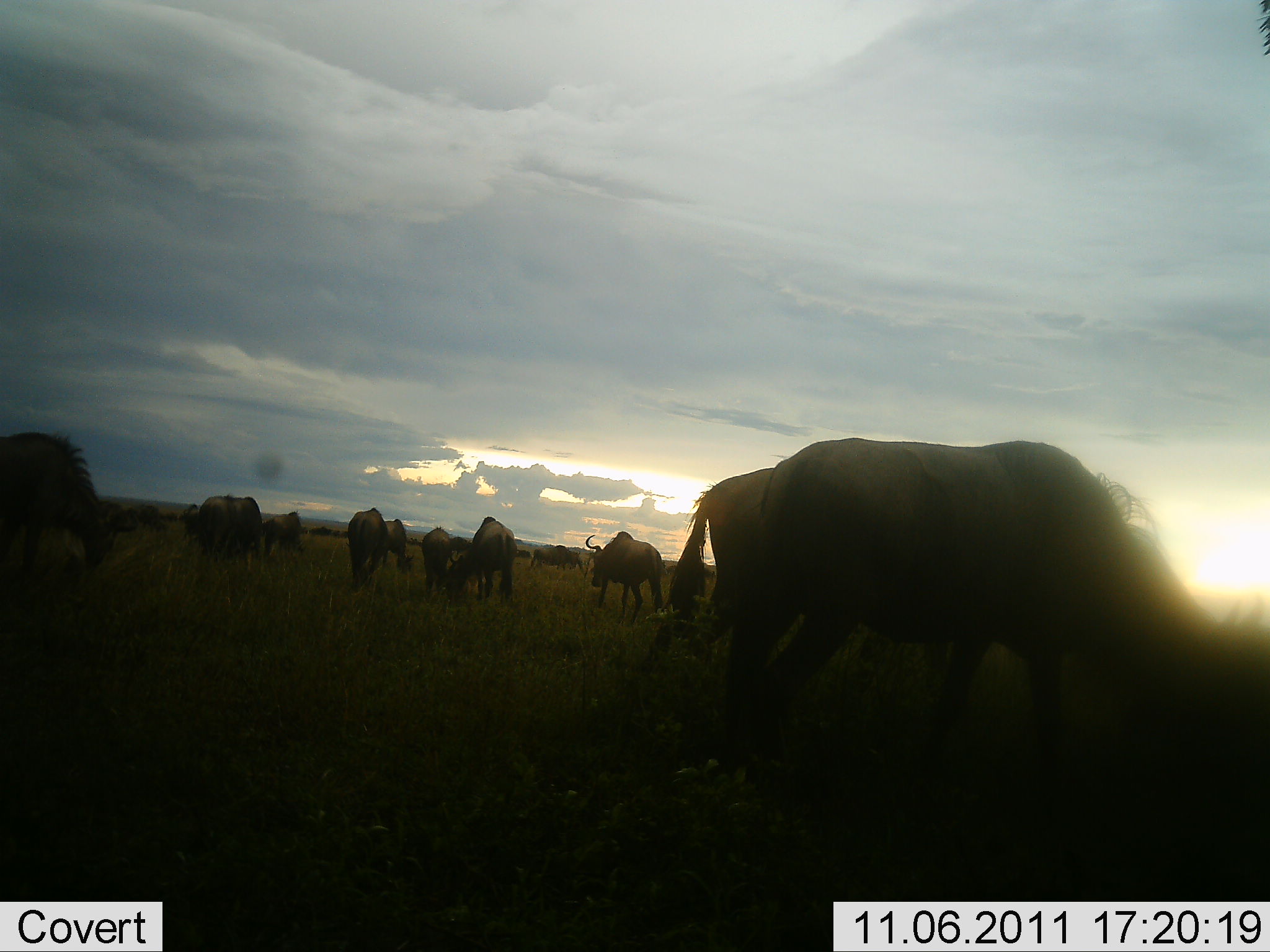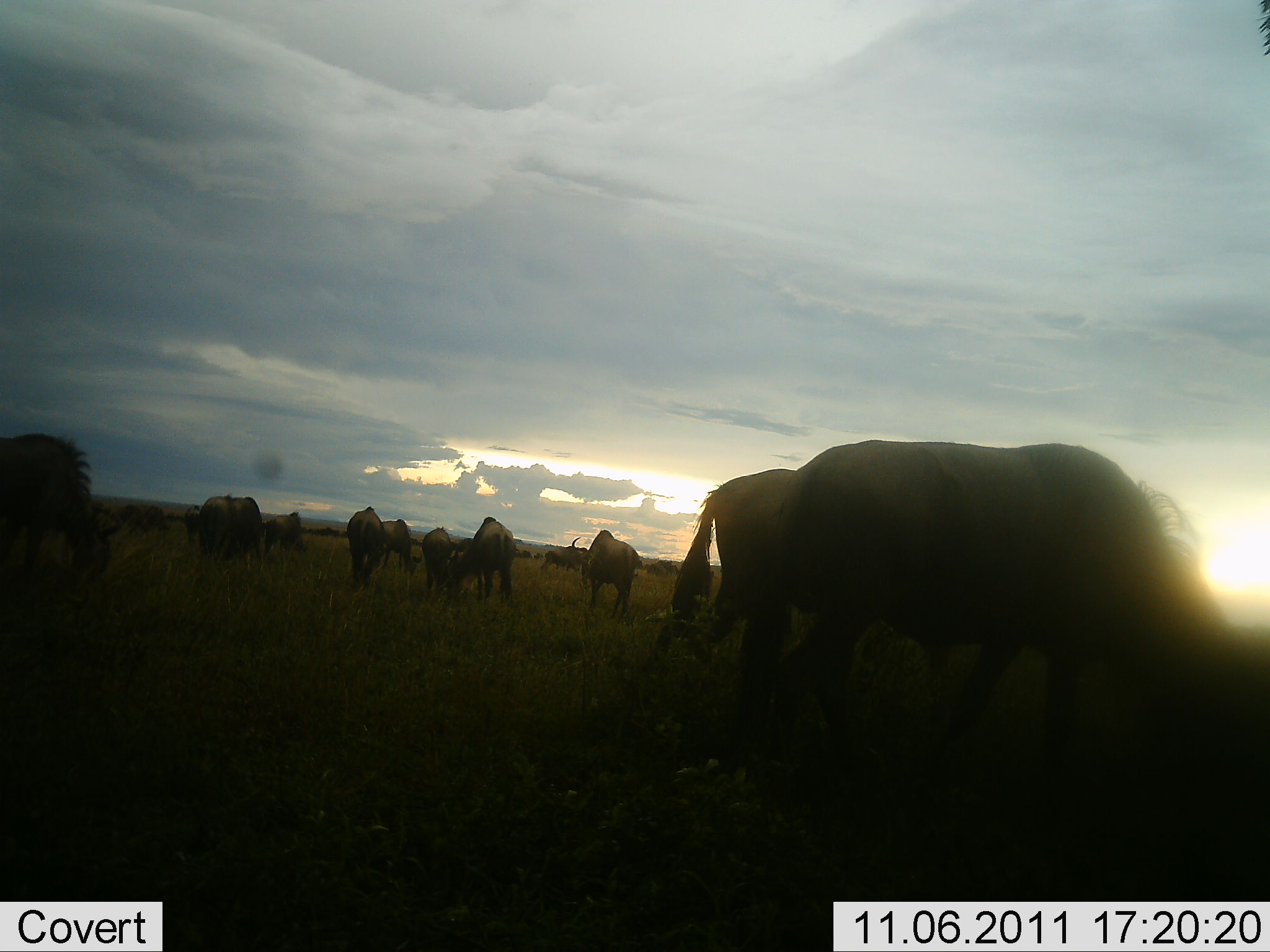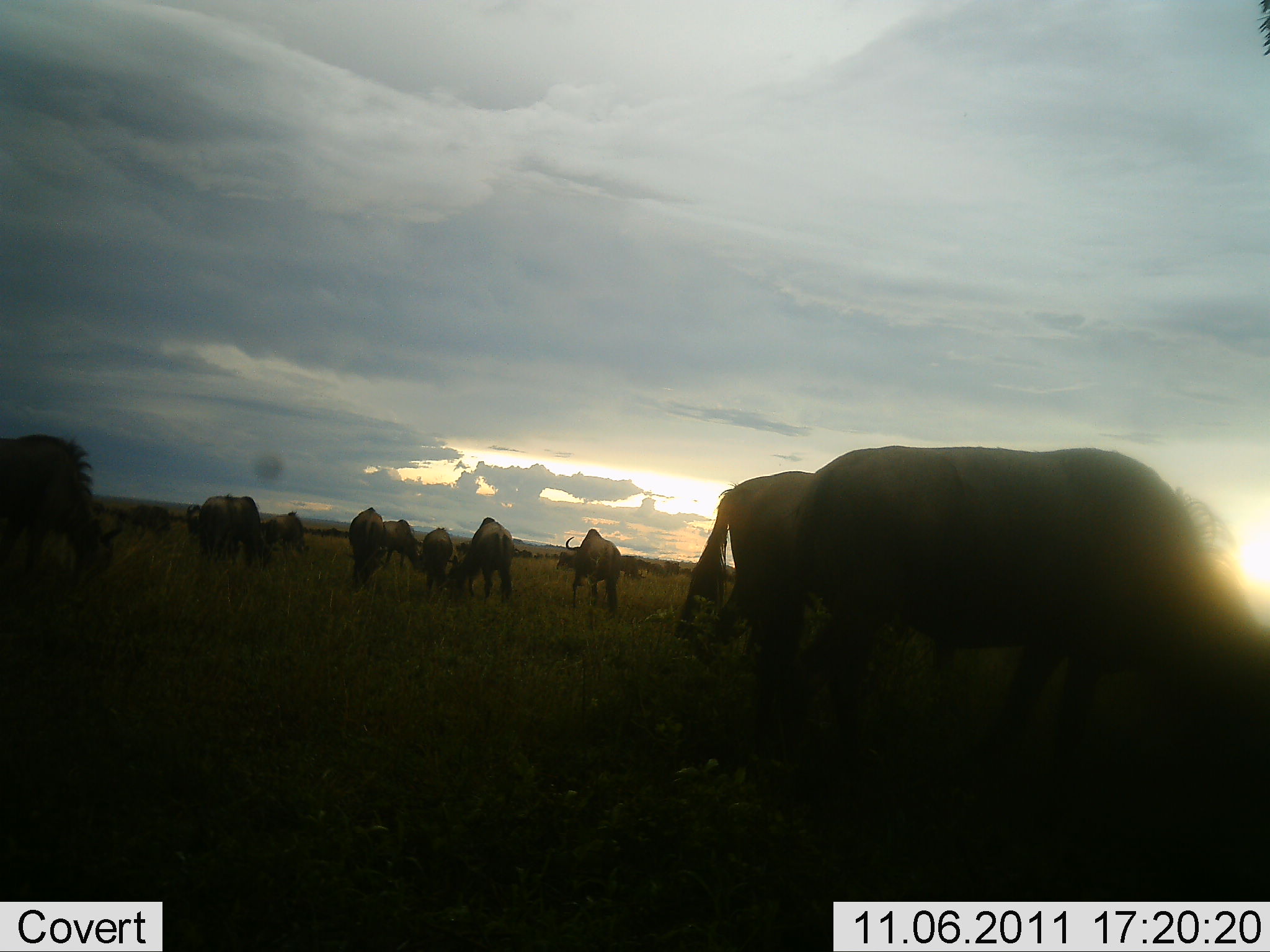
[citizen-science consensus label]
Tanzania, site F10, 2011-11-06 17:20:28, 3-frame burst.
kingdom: Animalia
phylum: Chordata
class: Mammalia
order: Artiodactyla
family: Bovidae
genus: Connochaetes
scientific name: Connochaetes taurinus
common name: blue wildebeest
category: wildebeest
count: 11-50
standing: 0%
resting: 0%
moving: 42%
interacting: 0%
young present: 0%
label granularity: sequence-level